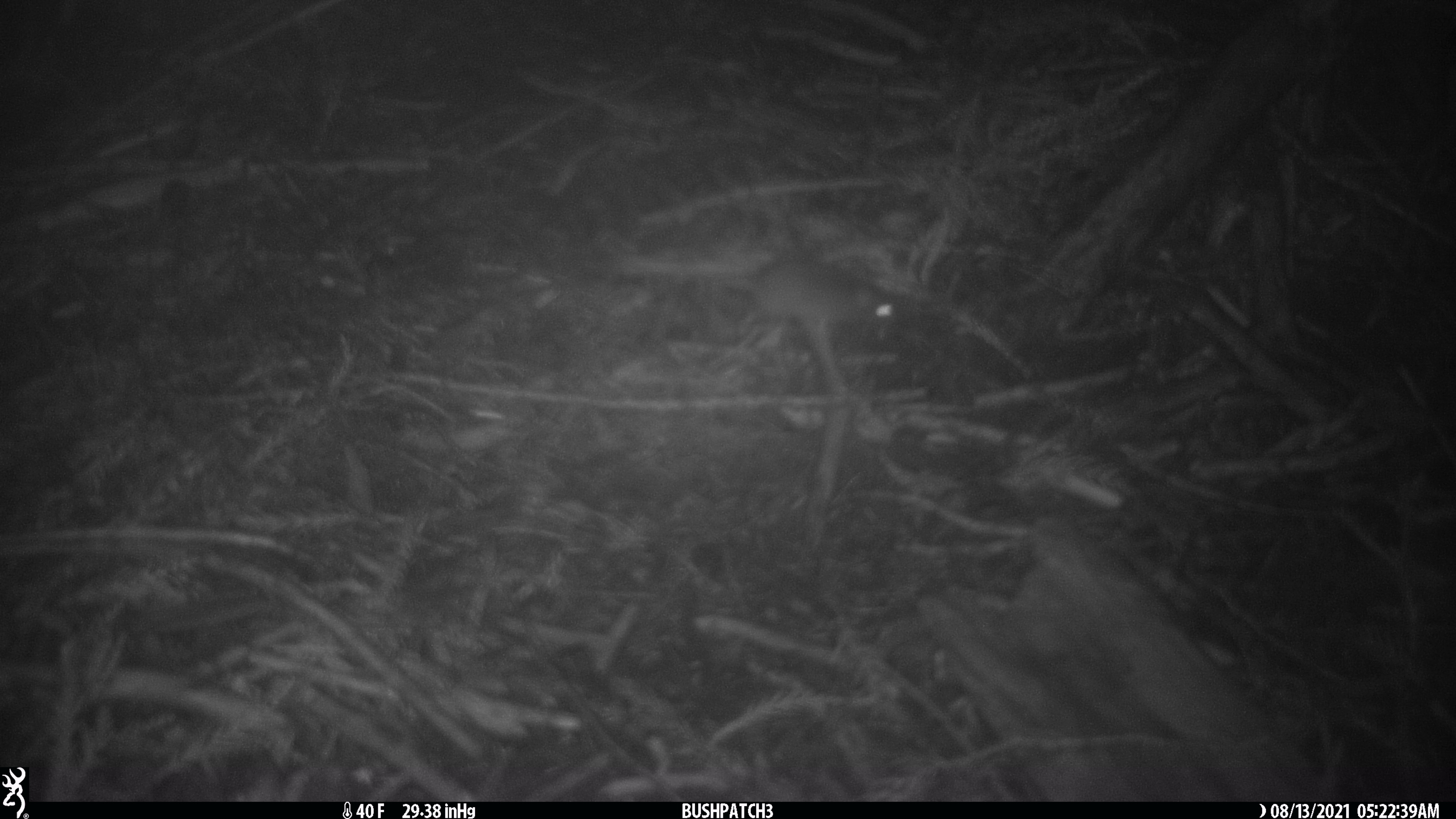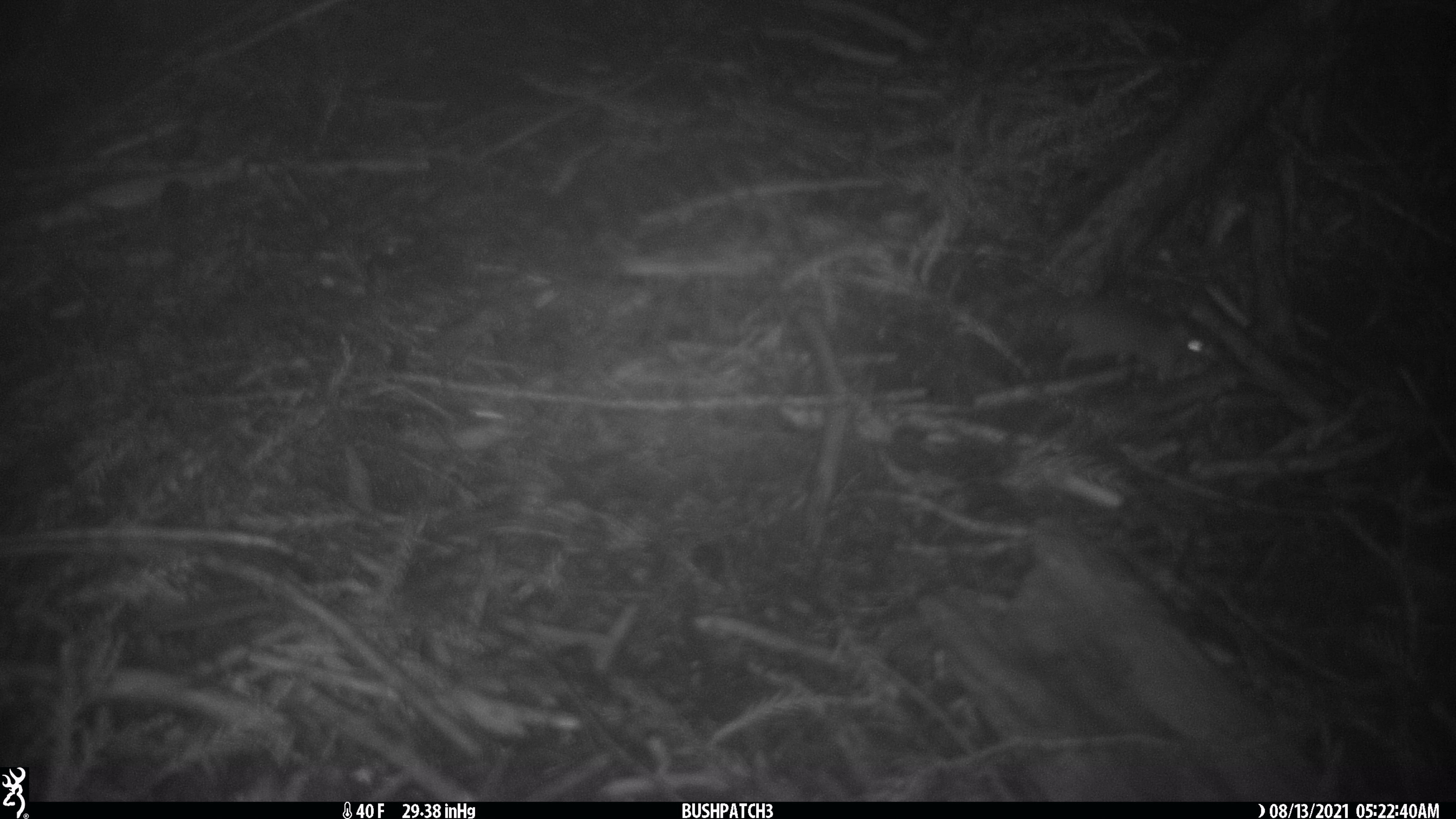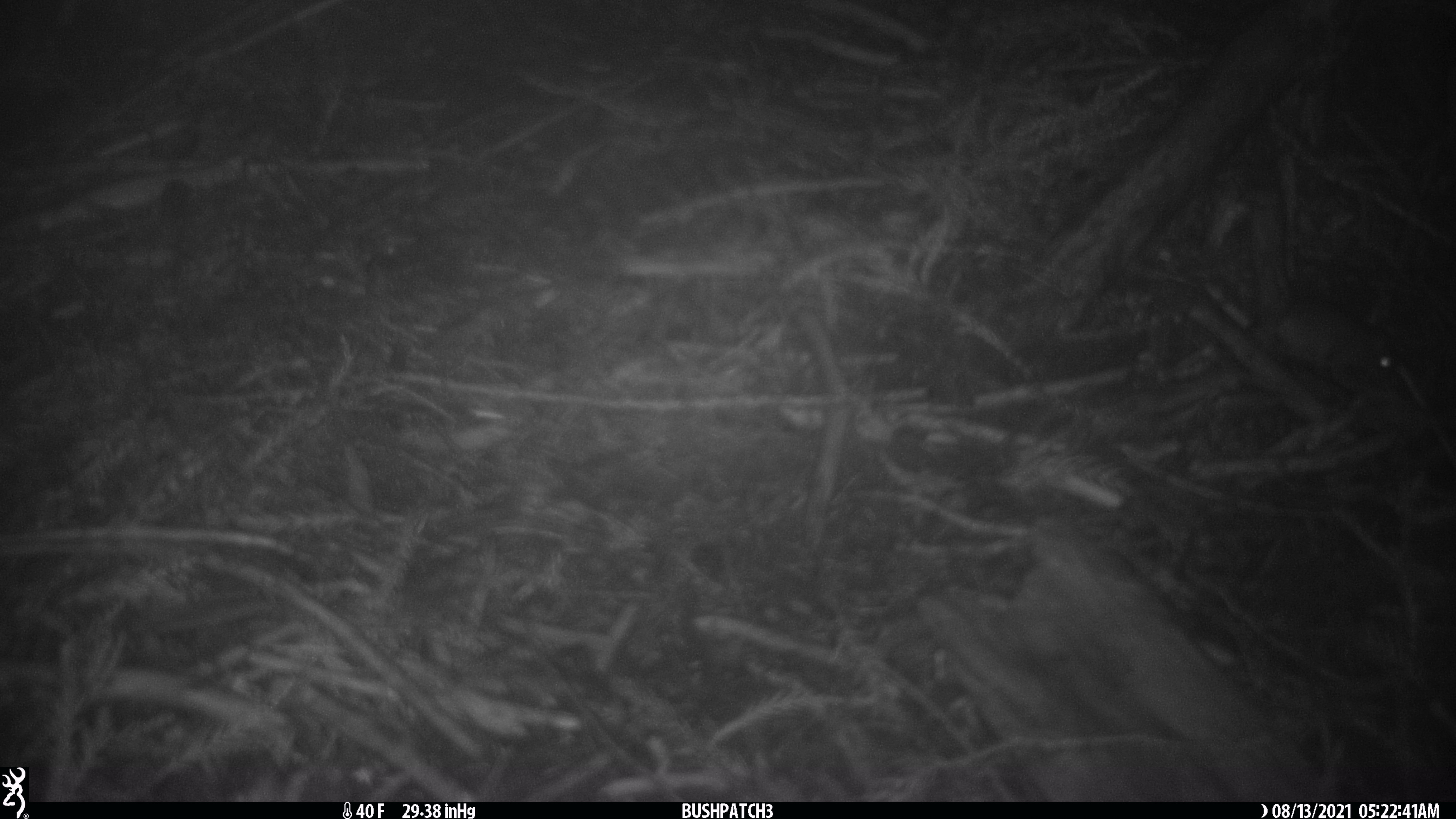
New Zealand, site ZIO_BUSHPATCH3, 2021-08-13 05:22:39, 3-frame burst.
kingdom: Animalia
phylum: Chordata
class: Mammalia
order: Rodentia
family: Muridae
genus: Mus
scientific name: Mus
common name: mouse